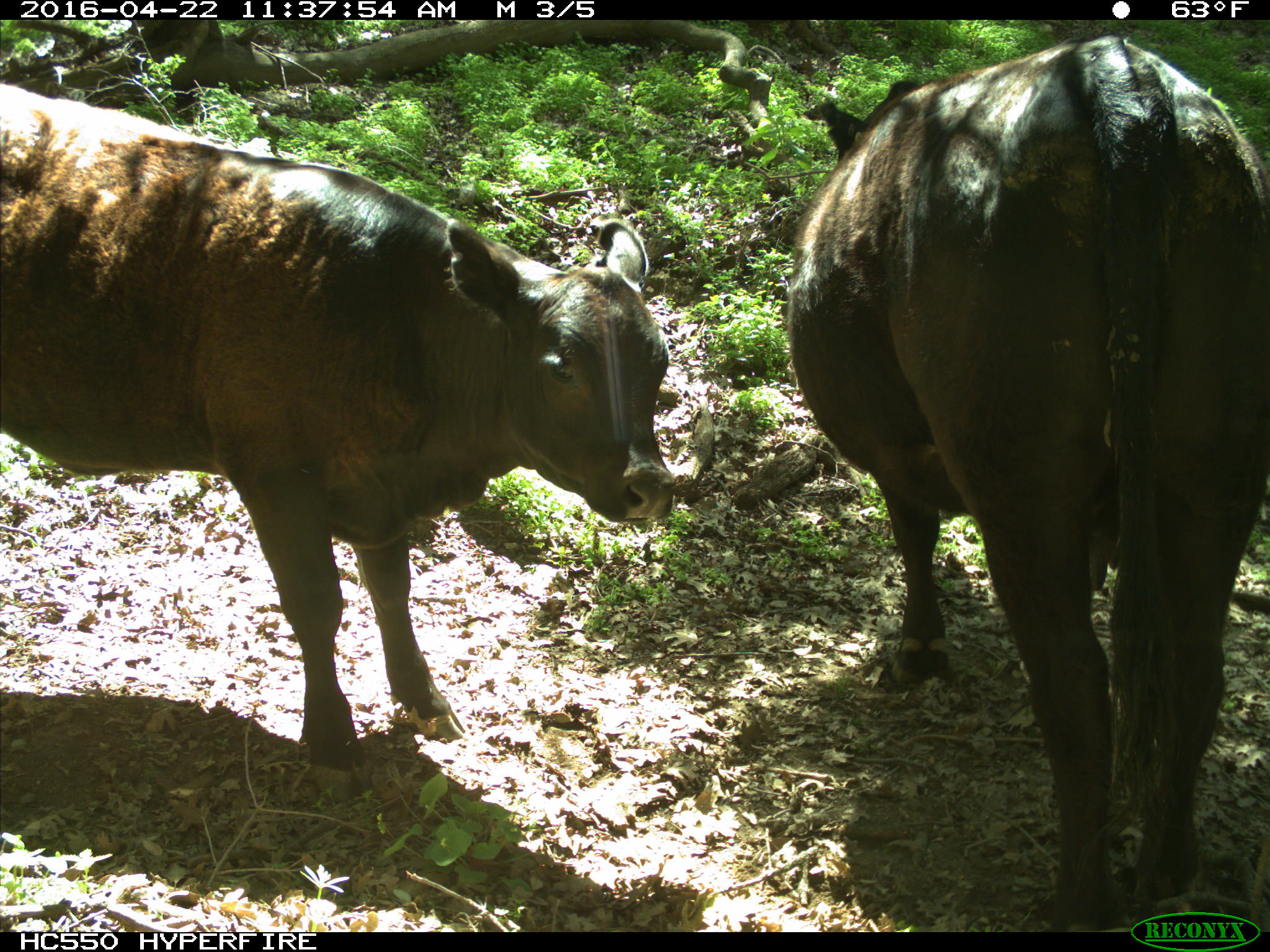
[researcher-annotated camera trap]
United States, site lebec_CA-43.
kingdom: Animalia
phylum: Chordata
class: Mammalia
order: Artiodactyla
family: Bovidae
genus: Bos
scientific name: Bos taurus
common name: domestic cow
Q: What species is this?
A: Bos taurus (domestic cow).